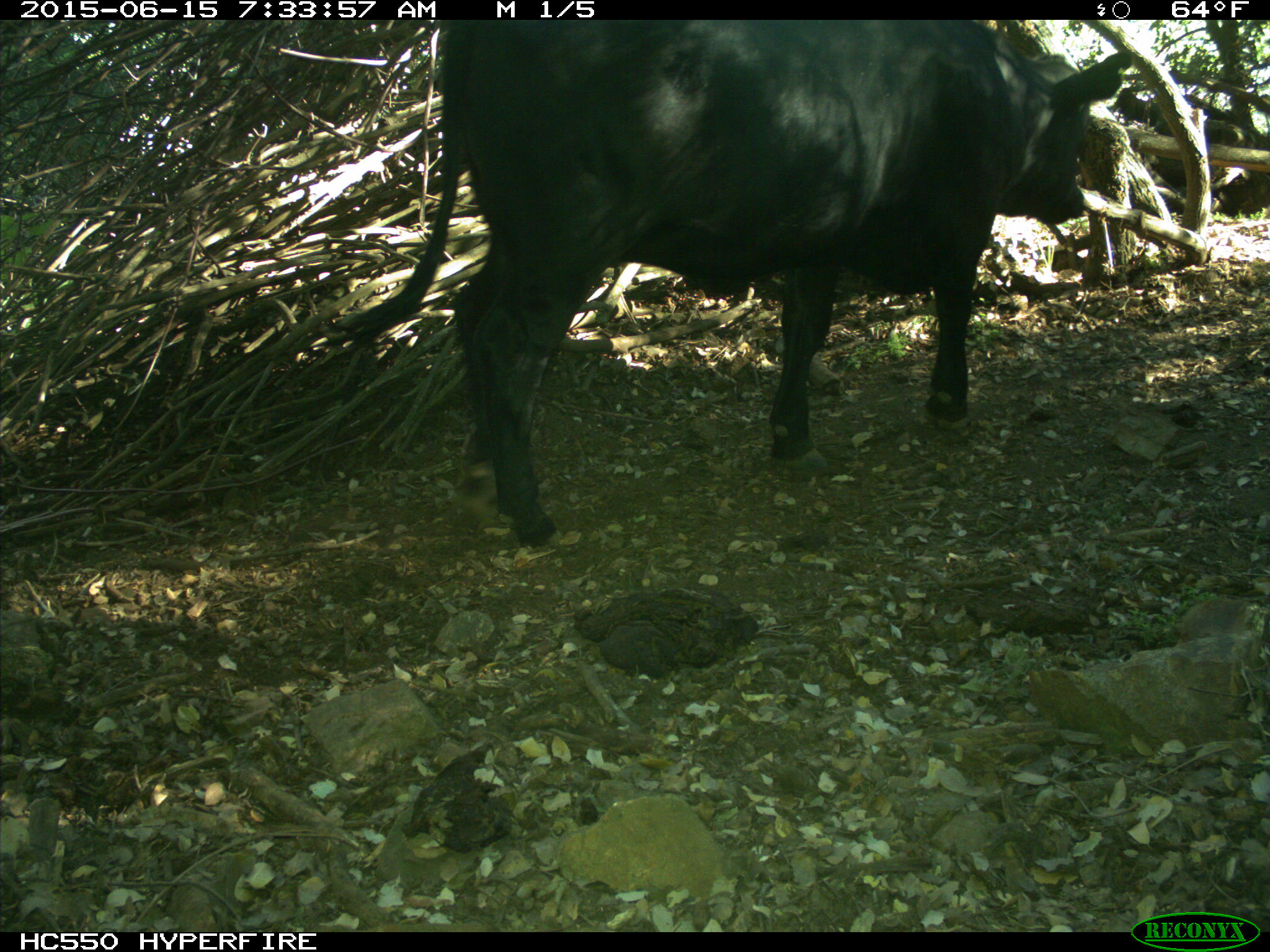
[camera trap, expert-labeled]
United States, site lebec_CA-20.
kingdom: Animalia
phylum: Chordata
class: Mammalia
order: Artiodactyla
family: Bovidae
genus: Bos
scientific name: Bos taurus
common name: domestic cow